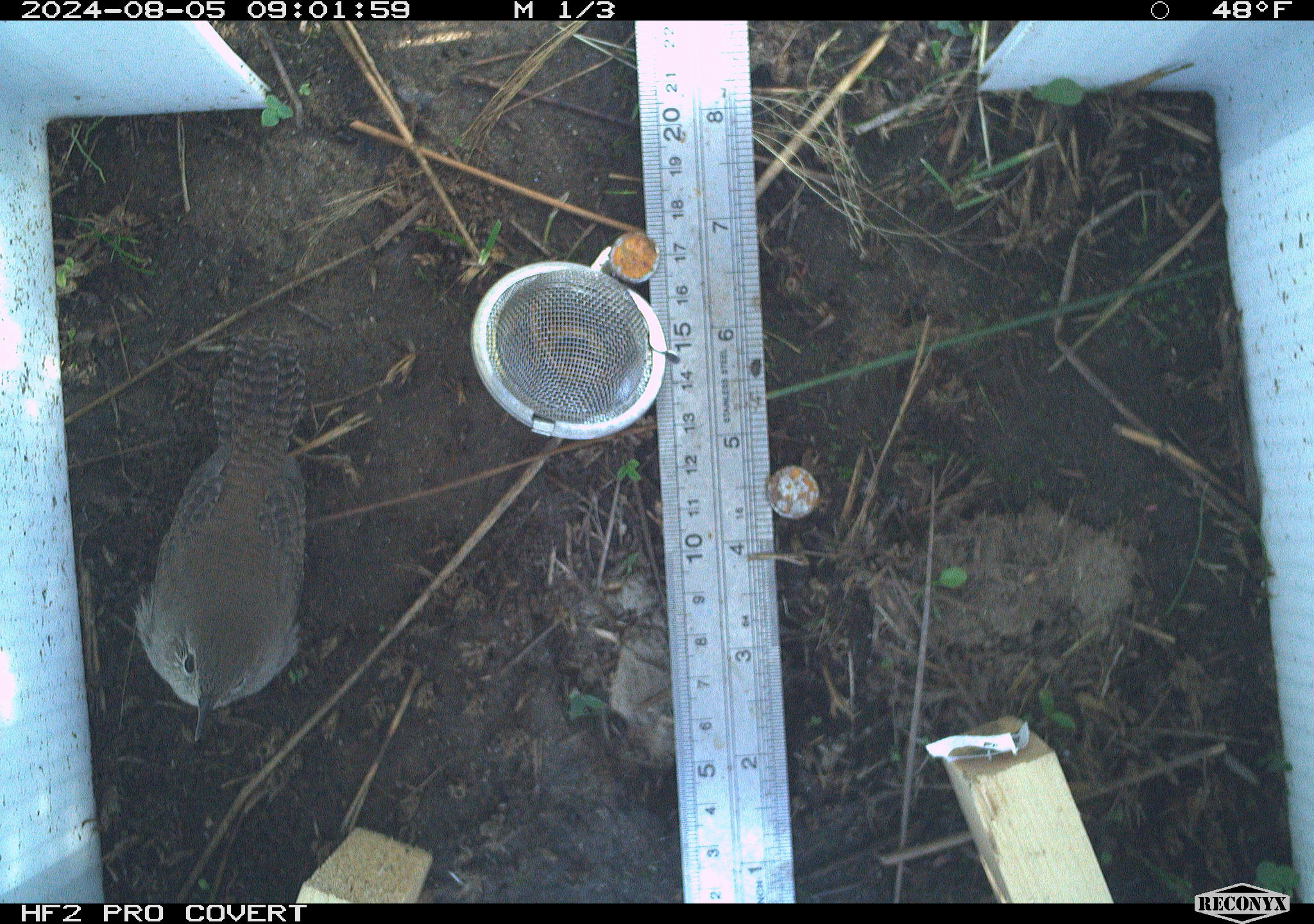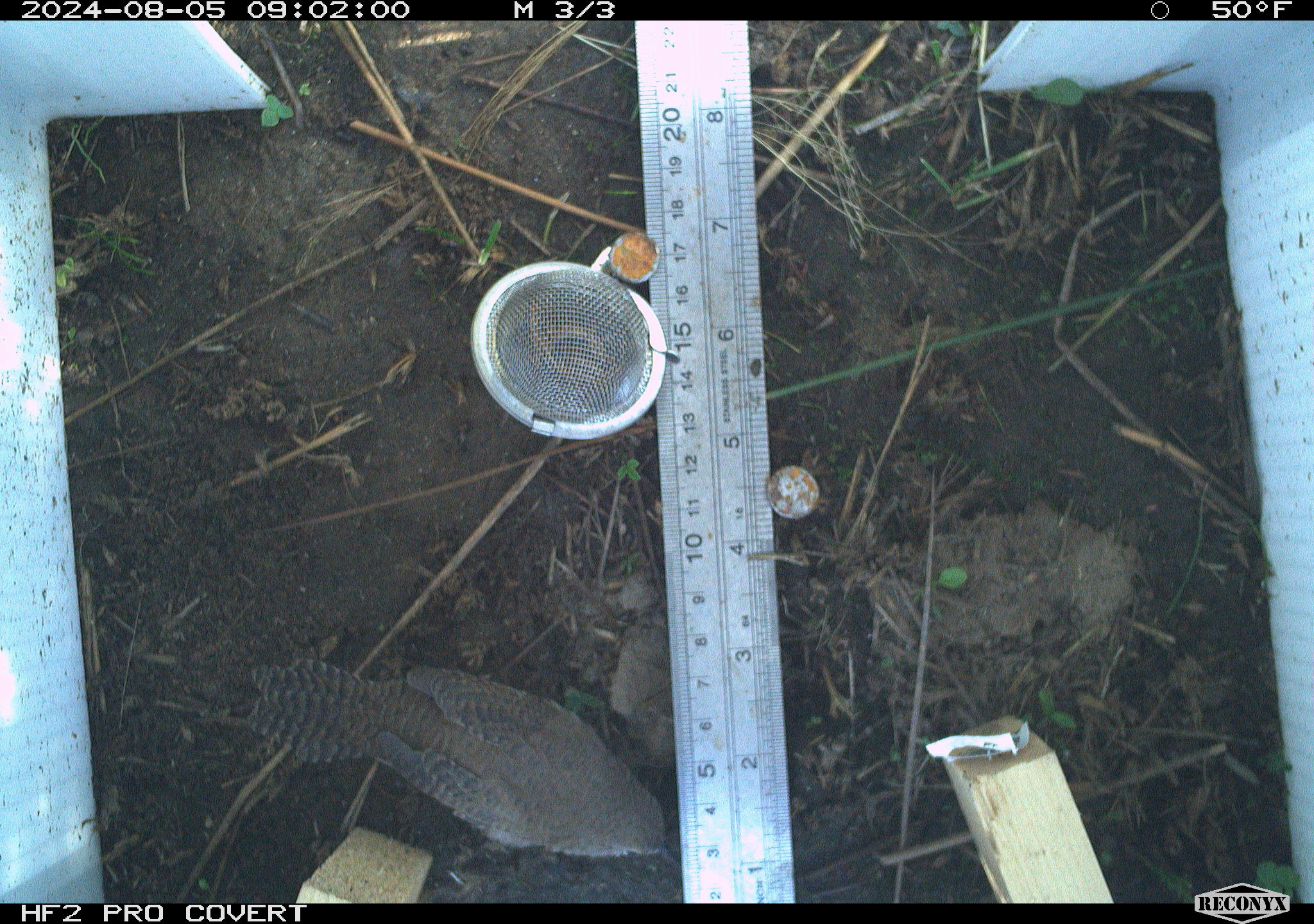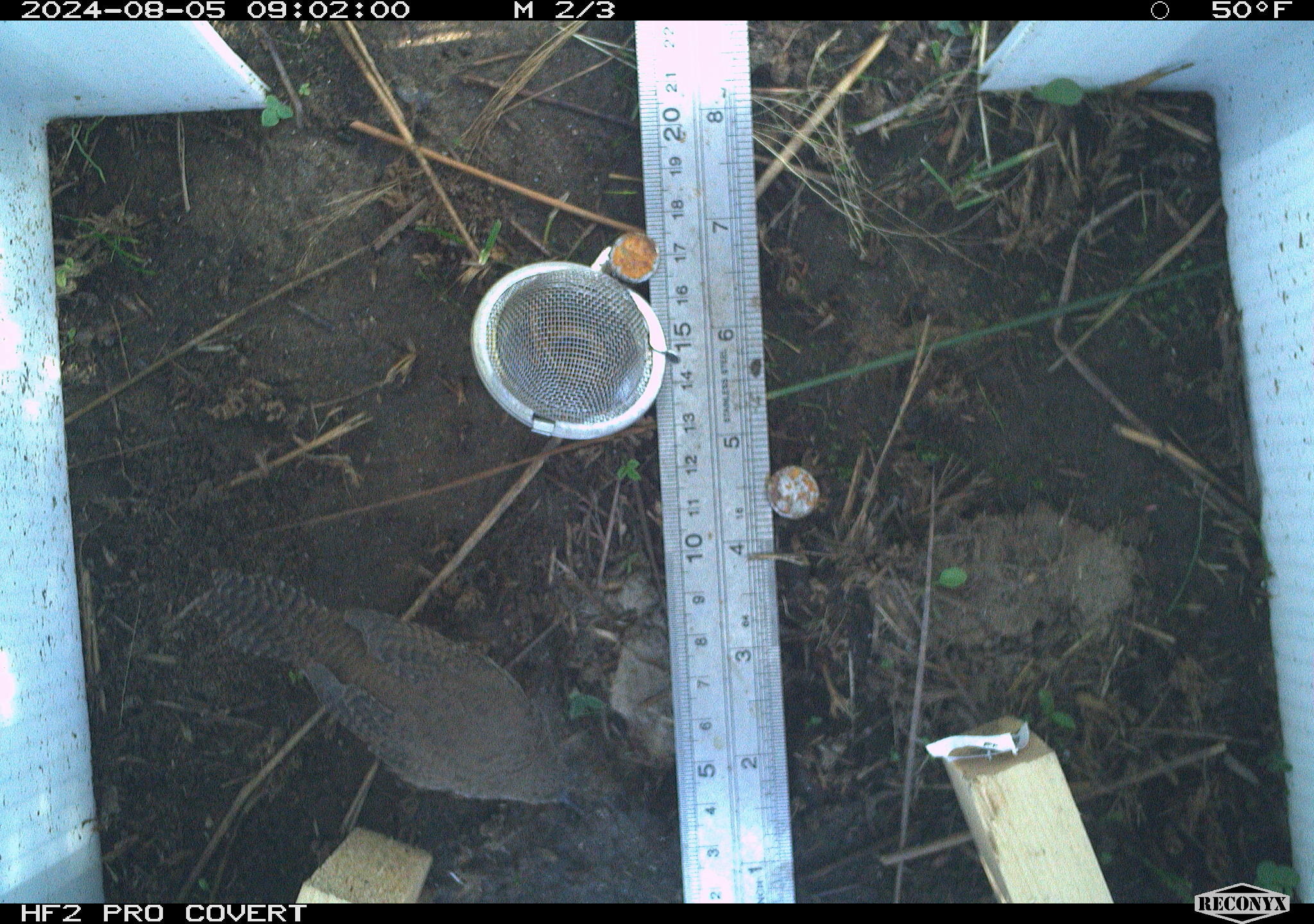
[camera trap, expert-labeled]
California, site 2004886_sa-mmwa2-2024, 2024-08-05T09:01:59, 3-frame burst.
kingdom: Animalia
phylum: Chordata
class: Aves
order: Passeriformes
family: Troglodytidae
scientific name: Troglodytidae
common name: wren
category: troglodytidae family